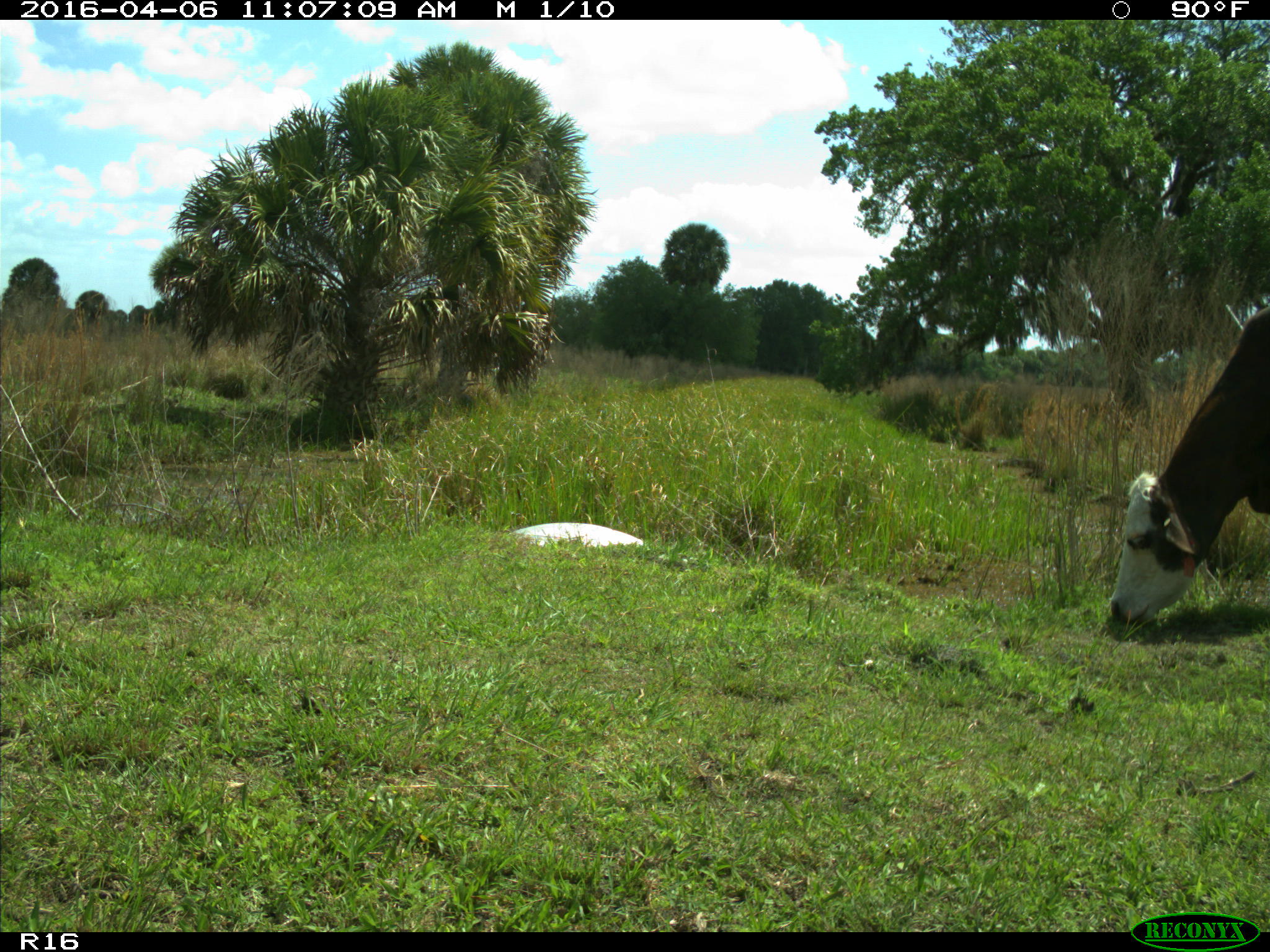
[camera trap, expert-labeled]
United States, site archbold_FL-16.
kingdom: Animalia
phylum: Chordata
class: Mammalia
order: Artiodactyla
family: Bovidae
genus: Bos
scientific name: Bos taurus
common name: domestic cow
Bos taurus (domestic cow).